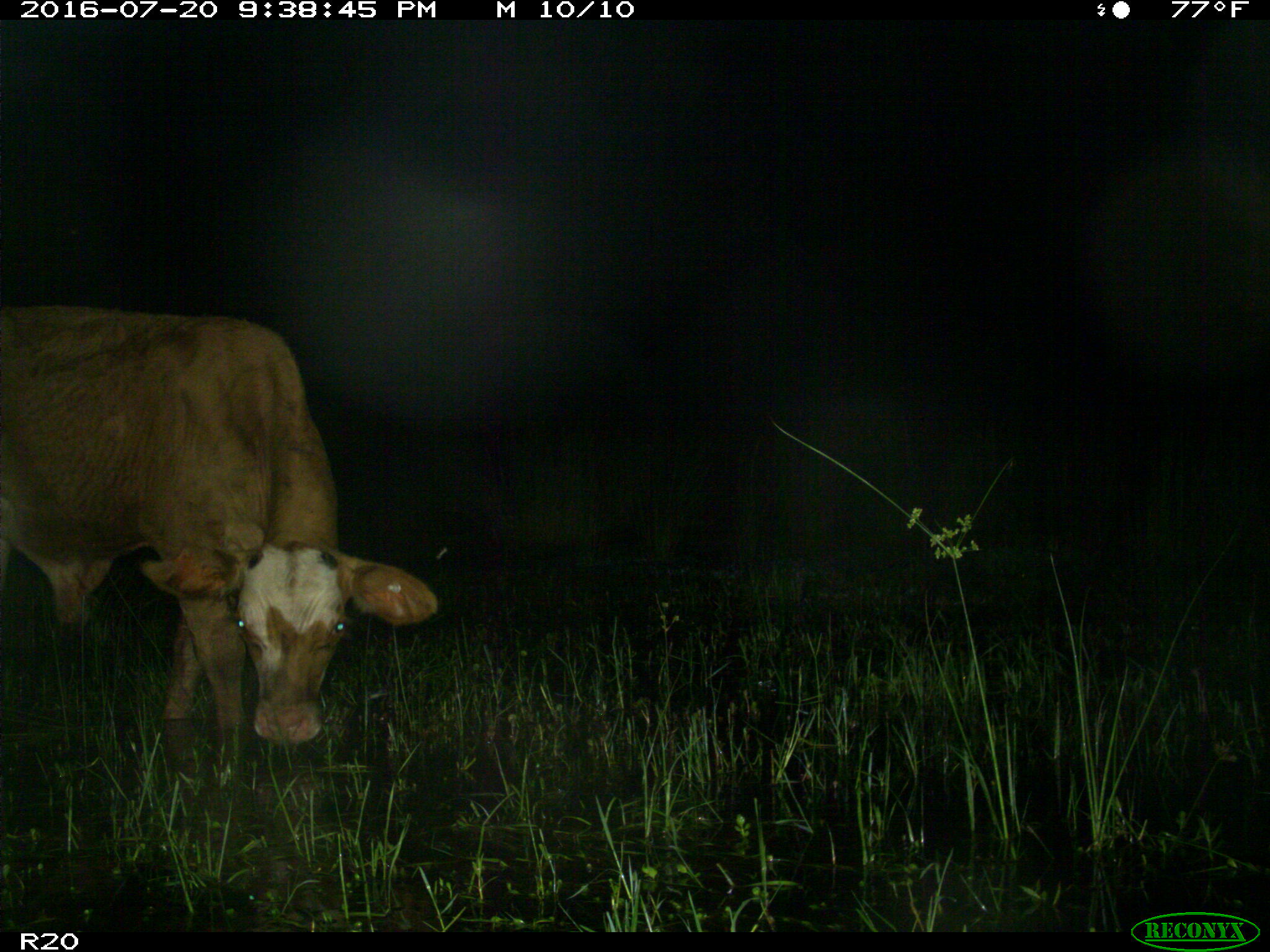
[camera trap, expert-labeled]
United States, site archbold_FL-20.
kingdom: Animalia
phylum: Chordata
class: Mammalia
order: Artiodactyla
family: Bovidae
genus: Bos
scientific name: Bos taurus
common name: domestic cow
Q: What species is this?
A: Bos taurus (domestic cow).